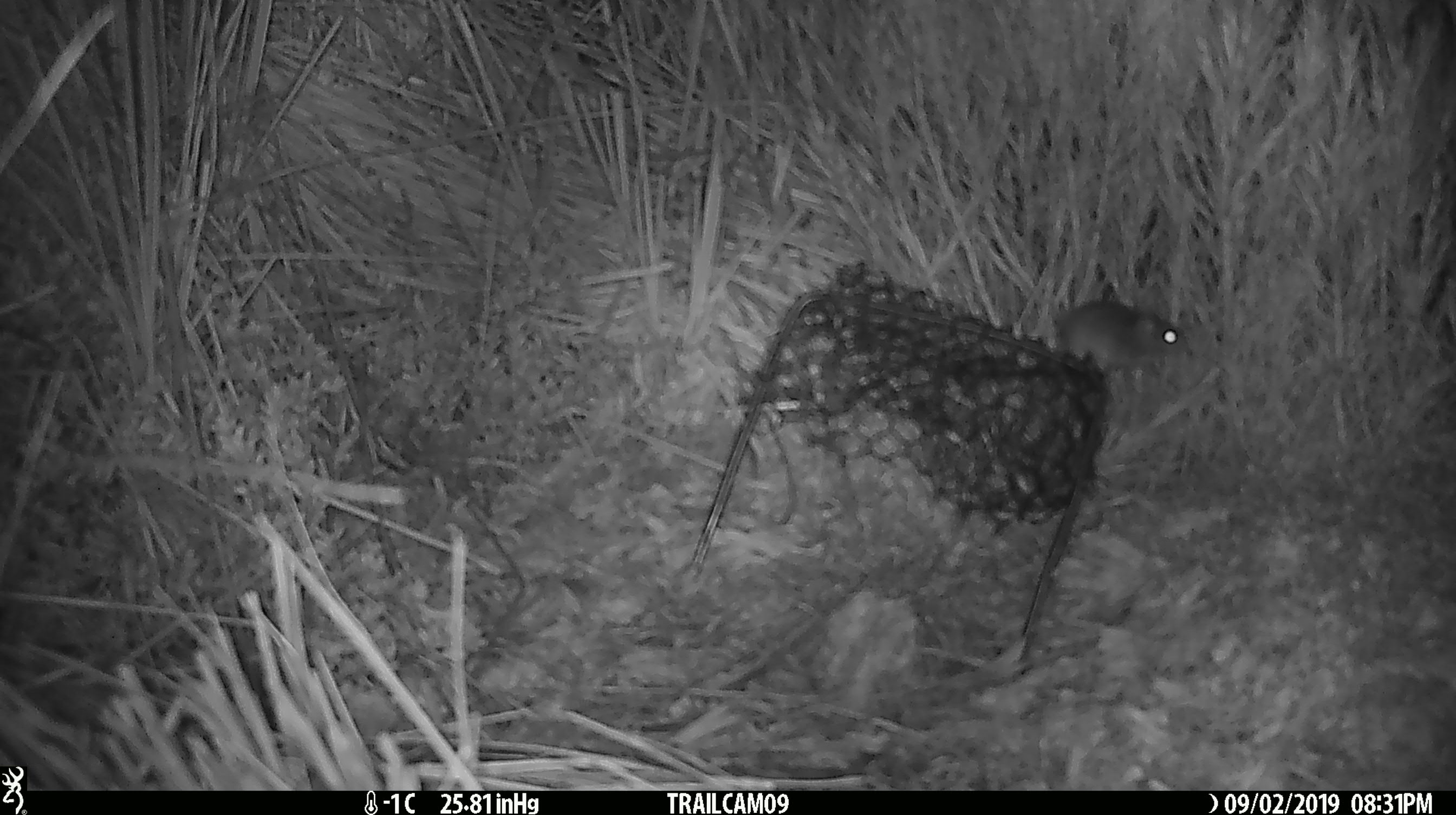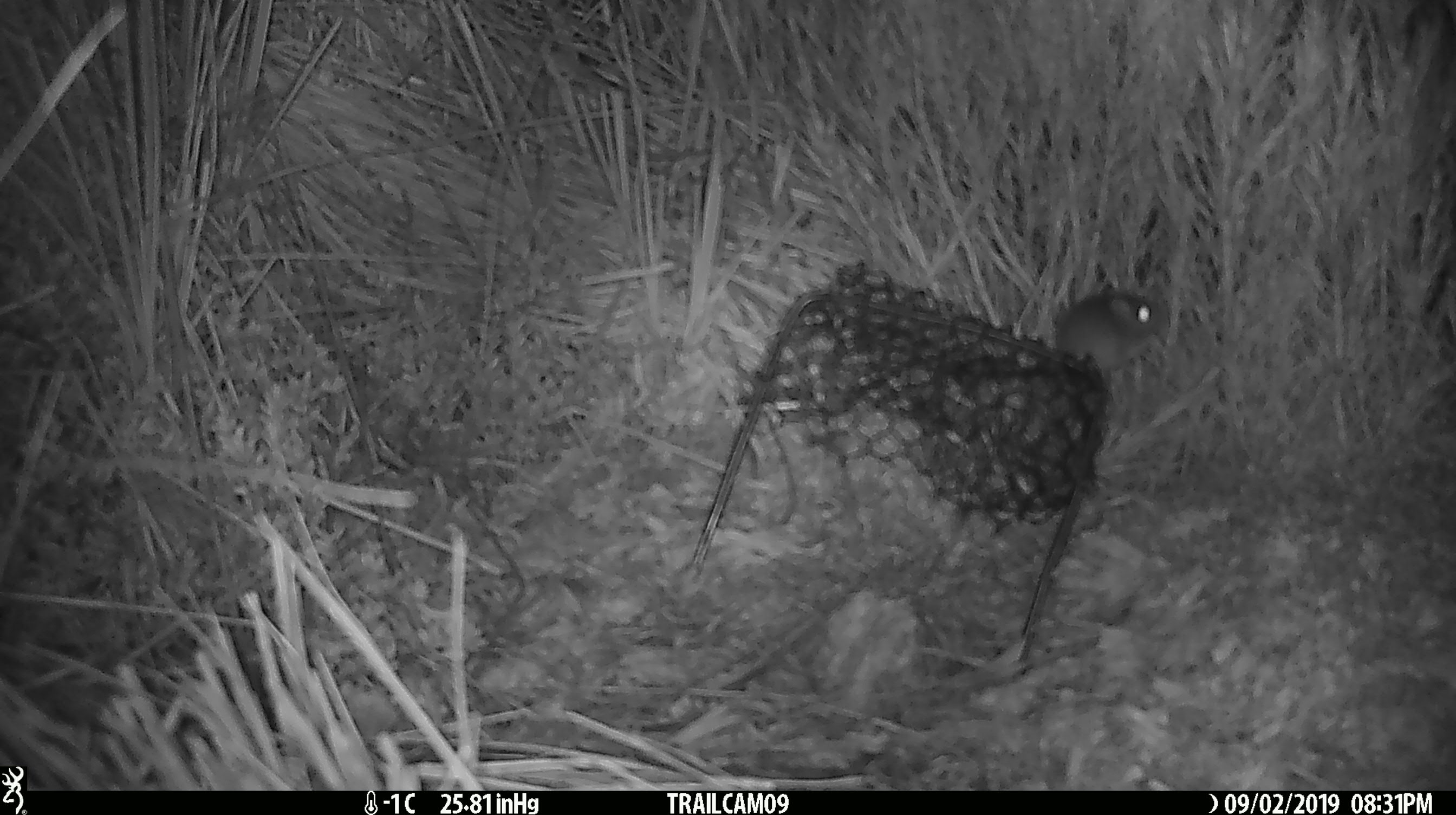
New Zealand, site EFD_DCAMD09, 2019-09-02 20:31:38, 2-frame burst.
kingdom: Animalia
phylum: Chordata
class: Mammalia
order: Rodentia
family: Muridae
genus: Mus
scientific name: Mus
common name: mouse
Mouse (Mus).